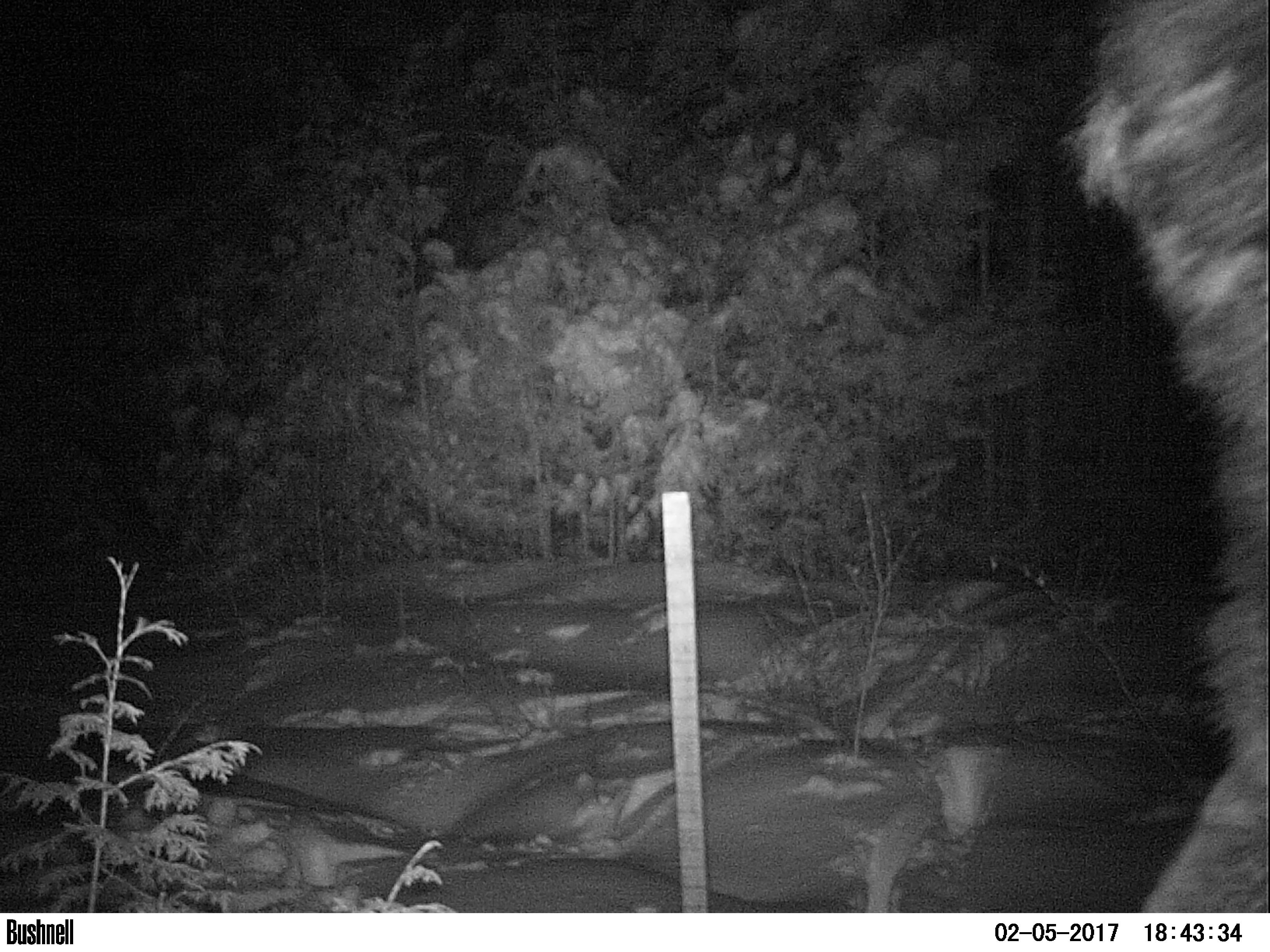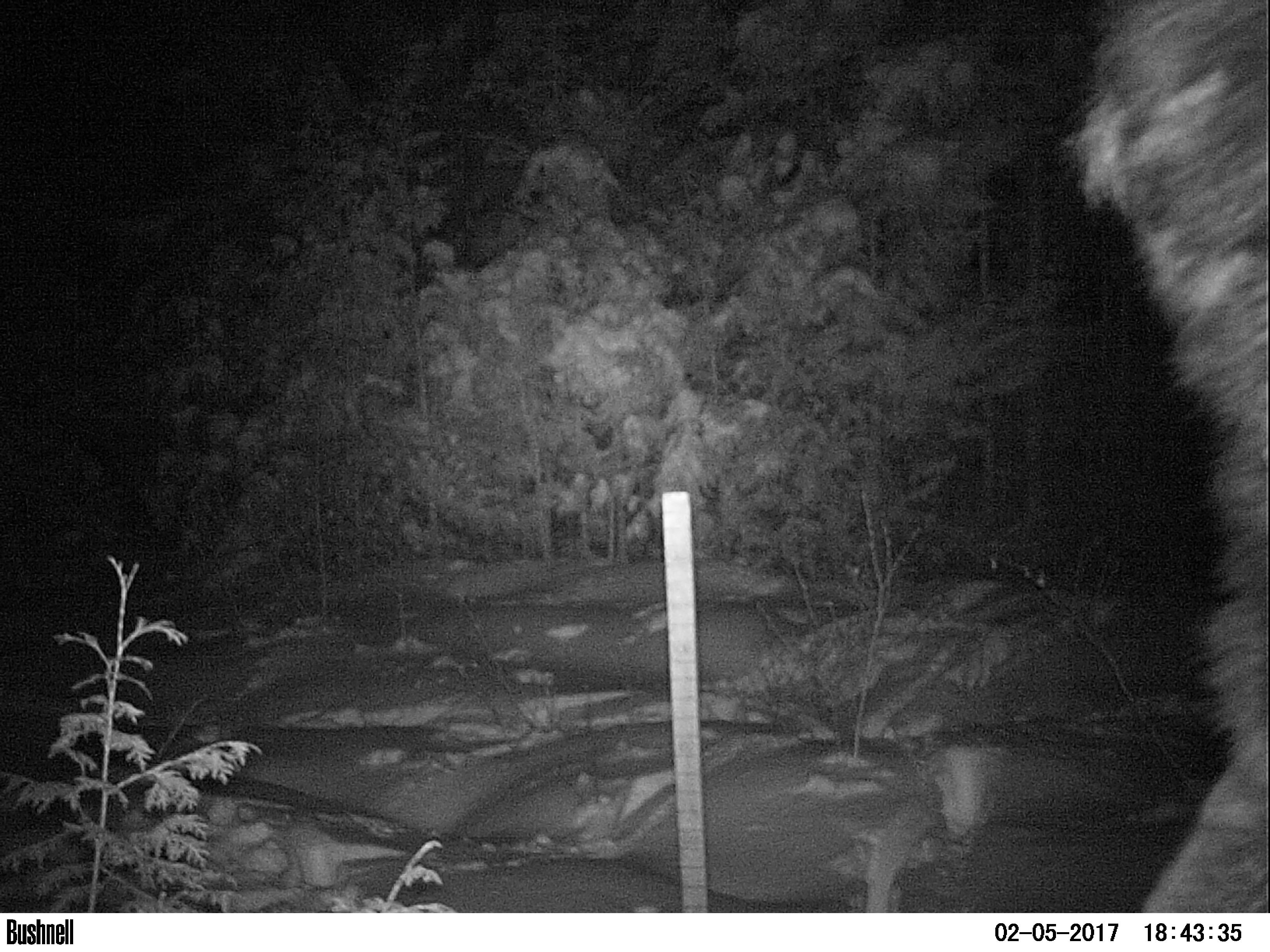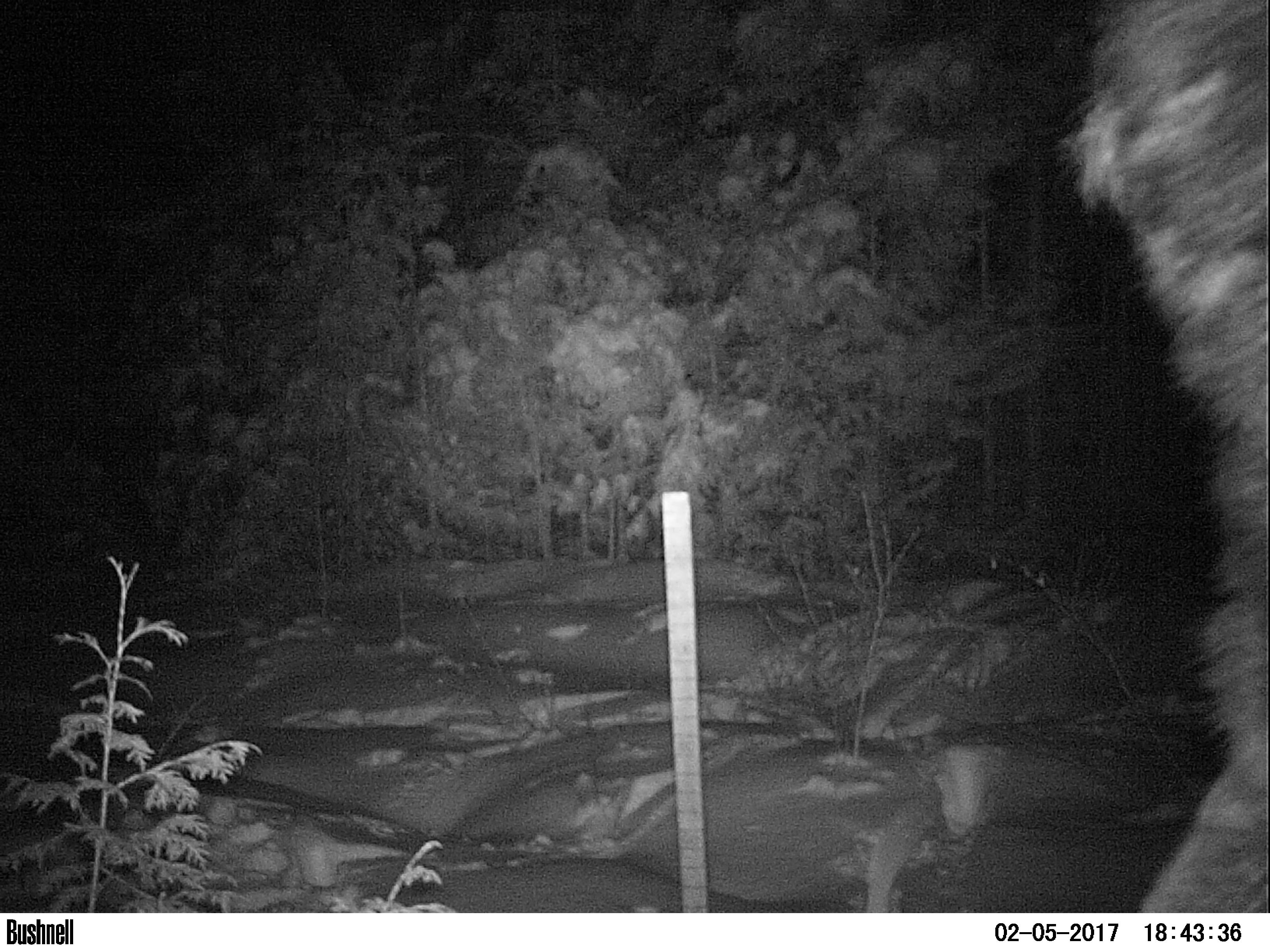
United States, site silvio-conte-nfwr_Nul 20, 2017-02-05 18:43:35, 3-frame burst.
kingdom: Animalia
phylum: Chordata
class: Mammalia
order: Artiodactyla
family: Cervidae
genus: Alces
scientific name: Alces alces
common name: moose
Moose (Alces alces).